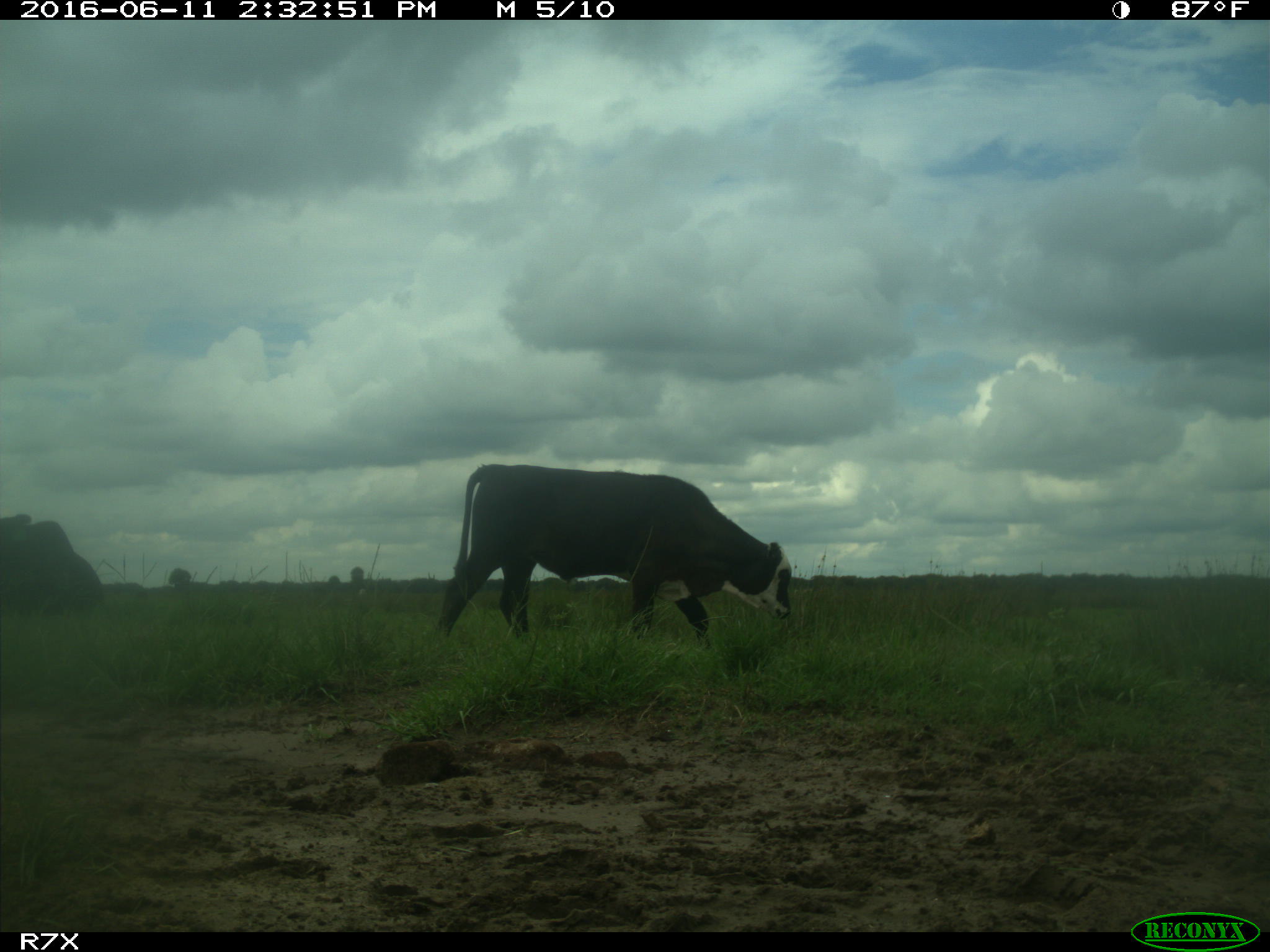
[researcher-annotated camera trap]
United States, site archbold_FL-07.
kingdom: Animalia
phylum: Chordata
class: Mammalia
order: Artiodactyla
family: Bovidae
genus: Bos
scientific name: Bos taurus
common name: domestic cow